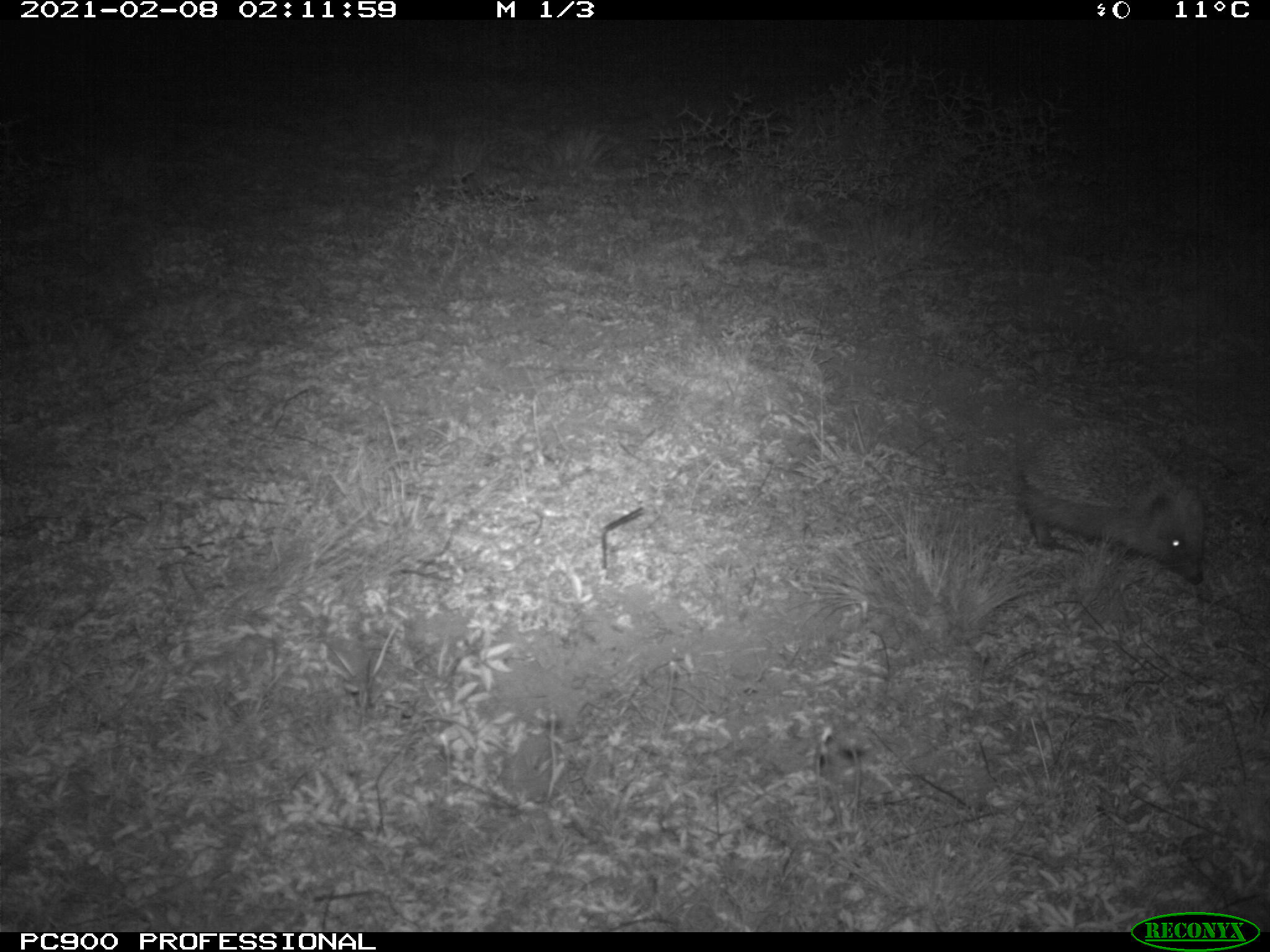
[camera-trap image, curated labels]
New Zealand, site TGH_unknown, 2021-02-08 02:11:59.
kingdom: Animalia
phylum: Chordata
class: Mammalia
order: Eulipotyphla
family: Erinaceidae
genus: Erinaceus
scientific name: Erinaceus europaeus europaeus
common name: european hedgehog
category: hedgehog